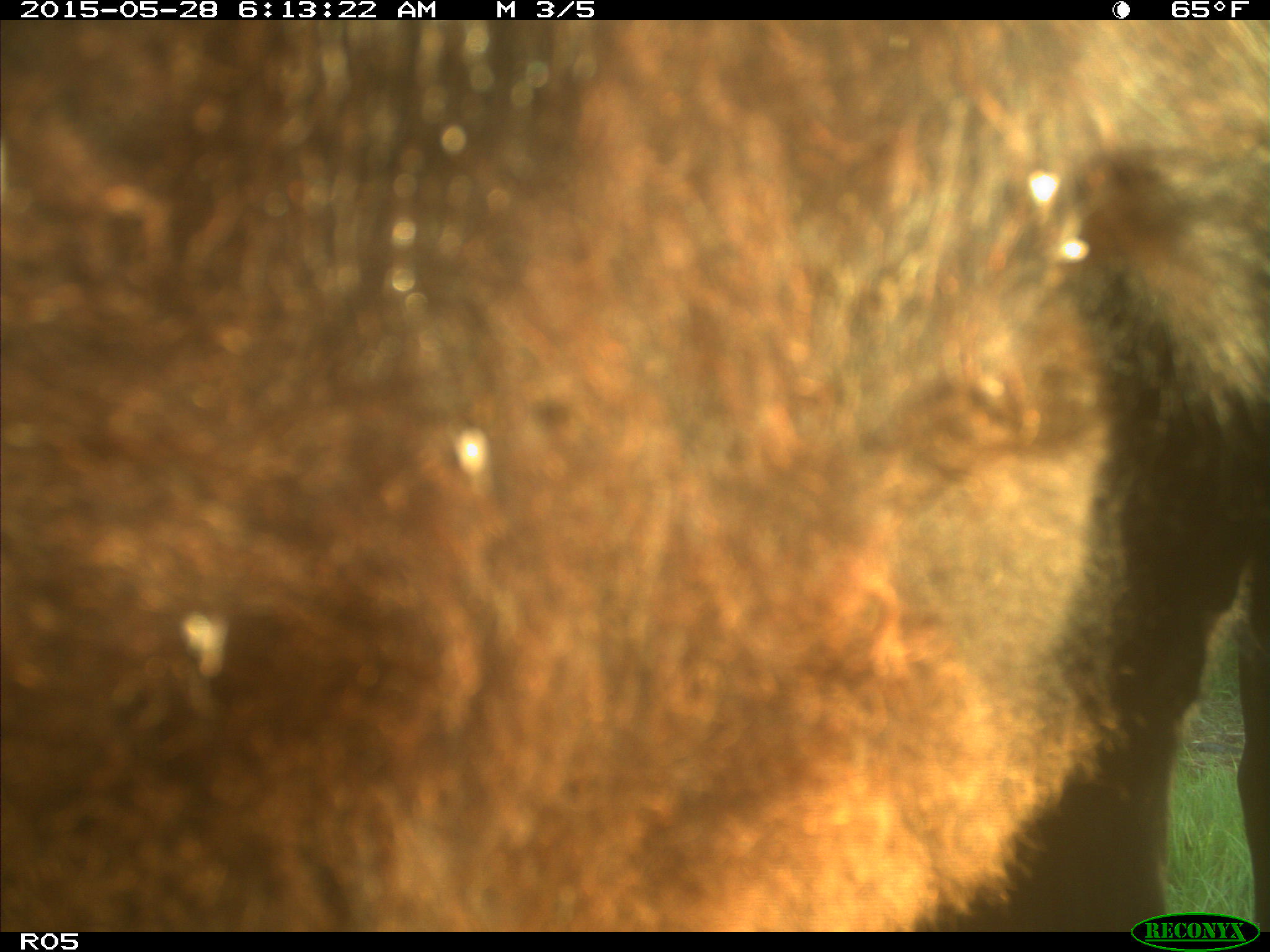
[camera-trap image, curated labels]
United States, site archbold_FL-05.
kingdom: Animalia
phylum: Chordata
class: Mammalia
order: Artiodactyla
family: Bovidae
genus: Bos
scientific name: Bos taurus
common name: domestic cow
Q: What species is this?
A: Bos taurus (domestic cow).